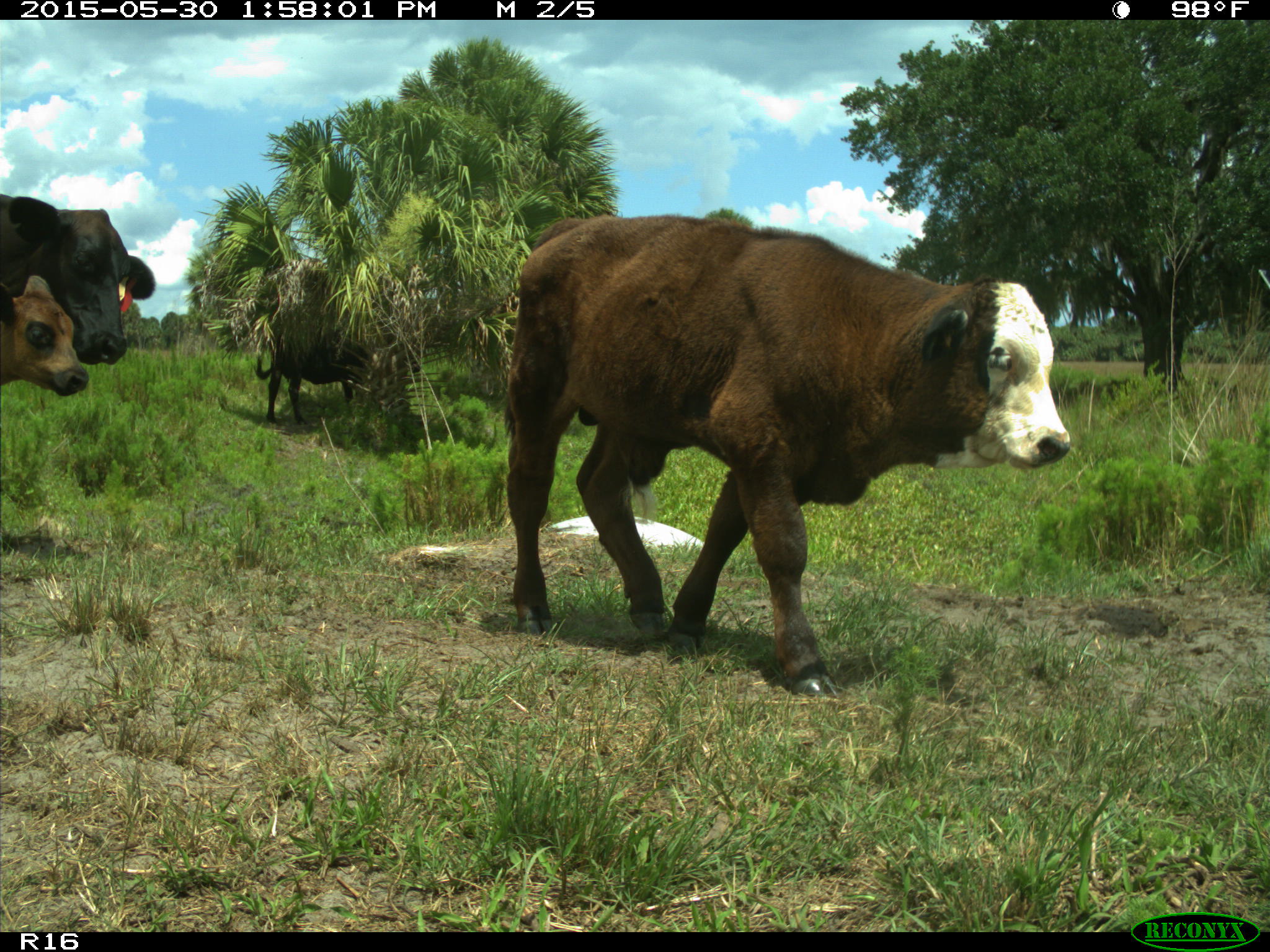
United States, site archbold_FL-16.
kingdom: Animalia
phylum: Chordata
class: Mammalia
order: Artiodactyla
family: Bovidae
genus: Bos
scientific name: Bos taurus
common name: domestic cow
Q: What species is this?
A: Bos taurus (domestic cow).